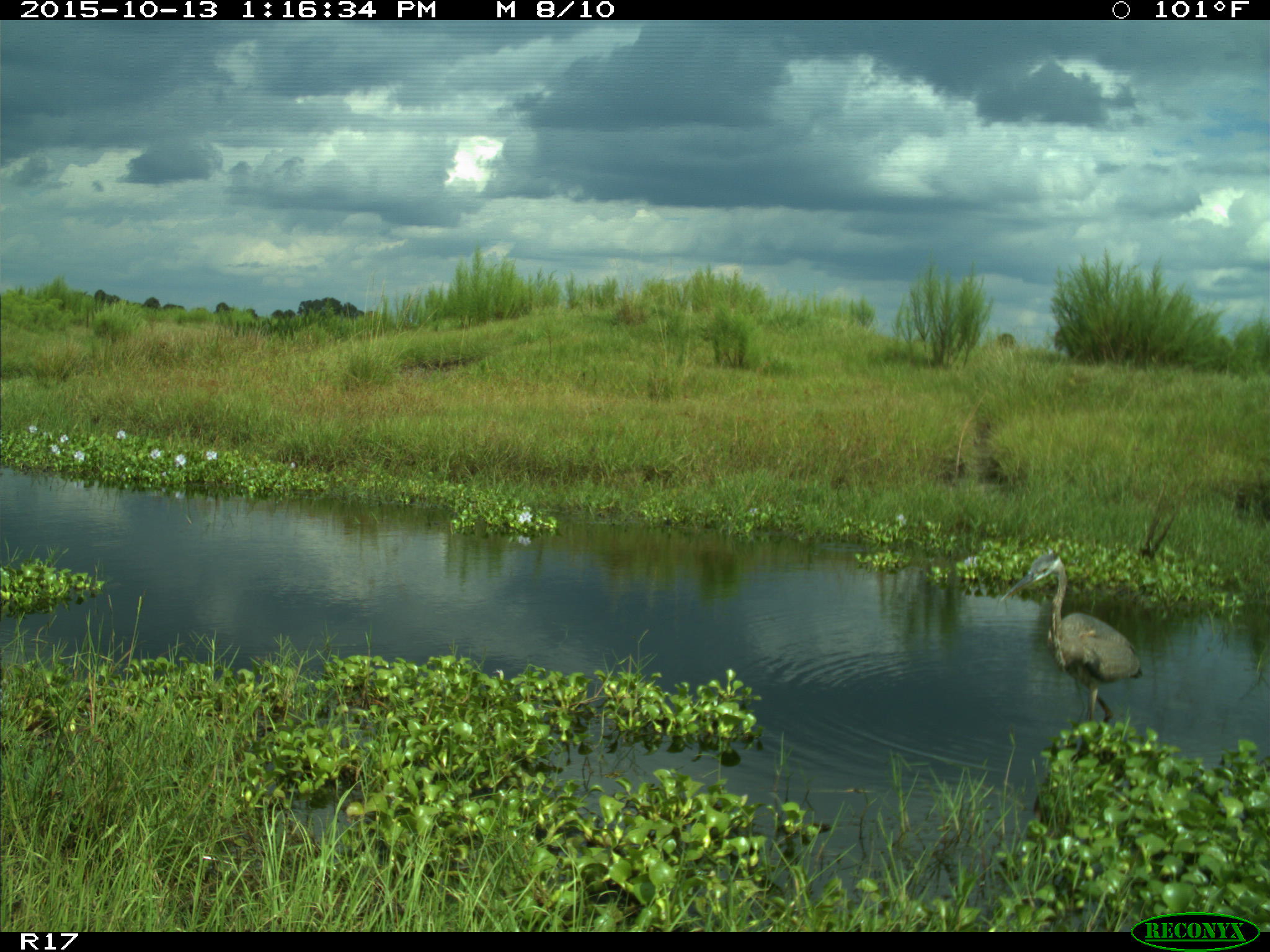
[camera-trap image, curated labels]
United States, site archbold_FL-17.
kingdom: Animalia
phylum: Chordata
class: Aves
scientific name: Aves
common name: birds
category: unidentified bird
Unidentified bird (birds) (Aves).